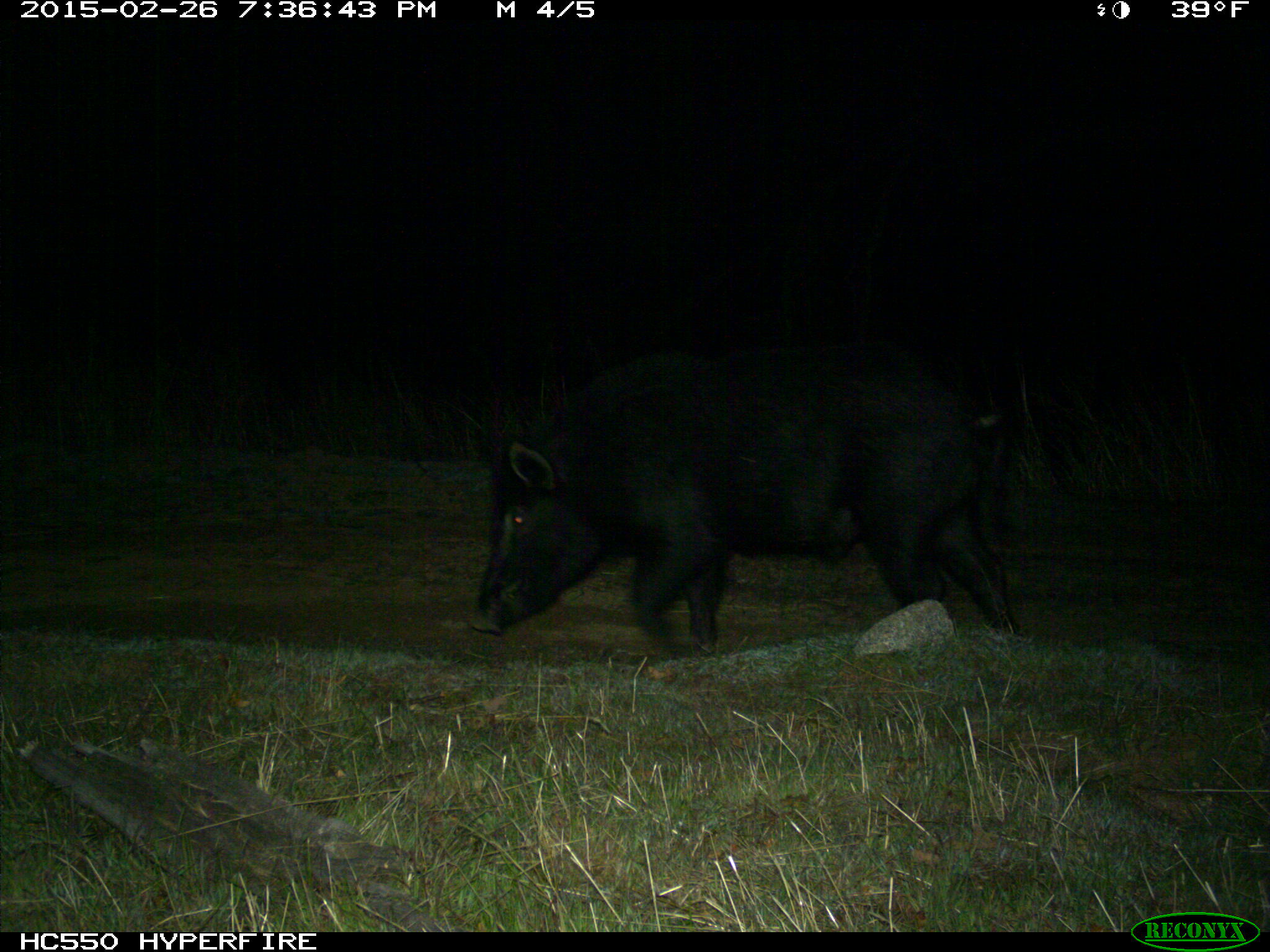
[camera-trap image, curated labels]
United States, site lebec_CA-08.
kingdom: Animalia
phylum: Chordata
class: Mammalia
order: Artiodactyla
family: Suidae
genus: Sus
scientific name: Sus scrofa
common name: wild boar